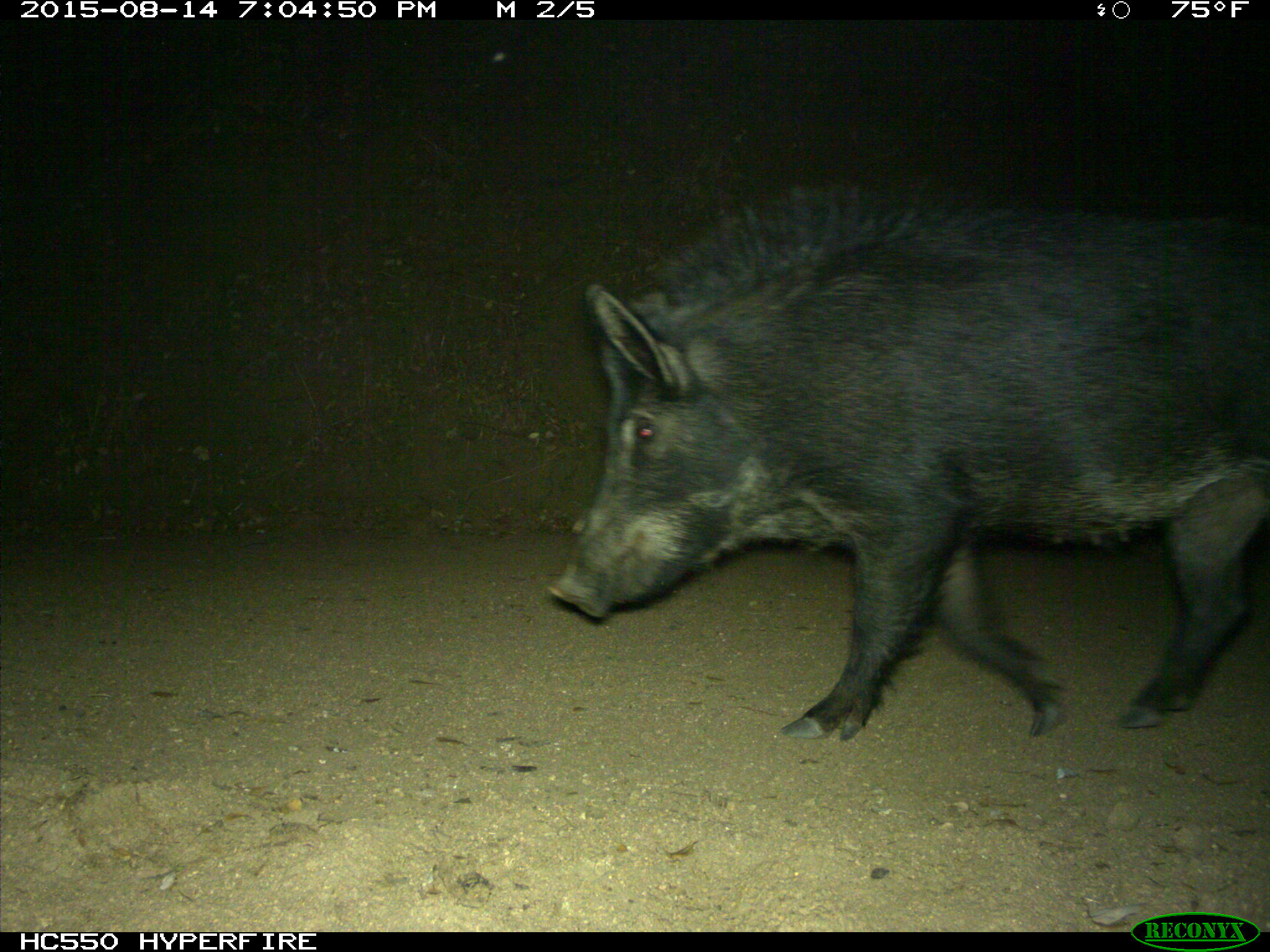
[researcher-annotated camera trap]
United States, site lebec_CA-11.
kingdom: Animalia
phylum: Chordata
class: Mammalia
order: Artiodactyla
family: Suidae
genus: Sus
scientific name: Sus scrofa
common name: wild boar